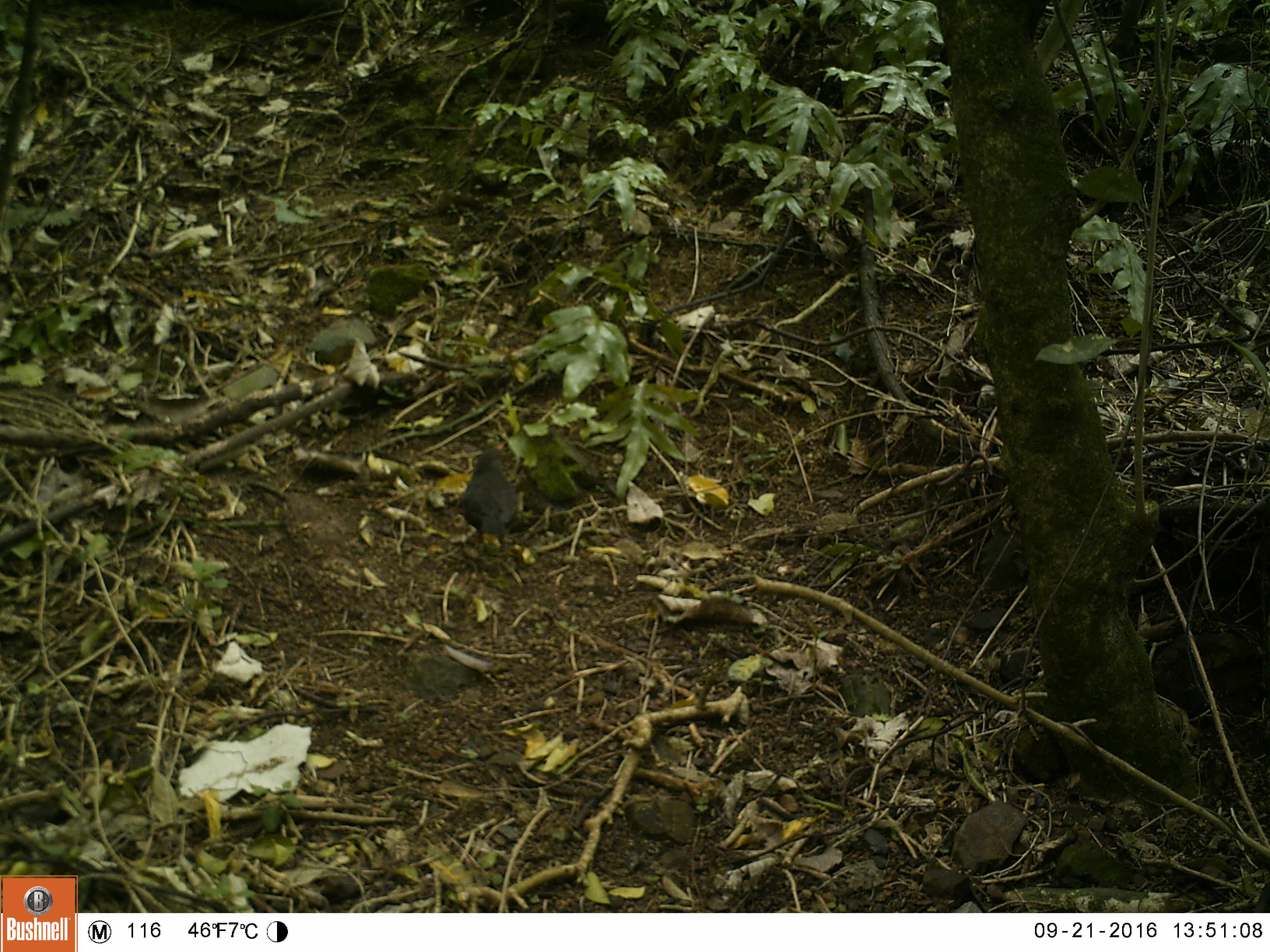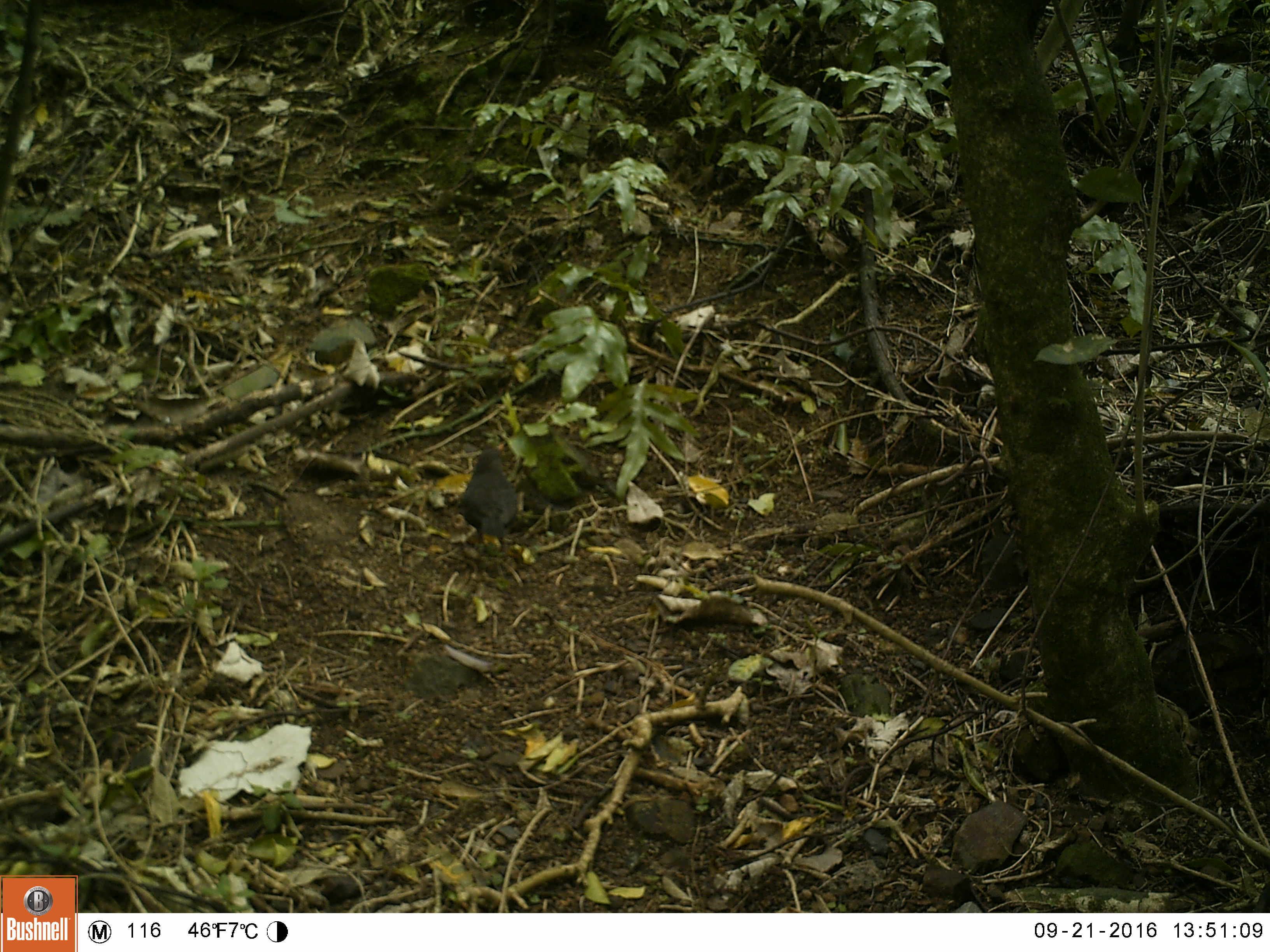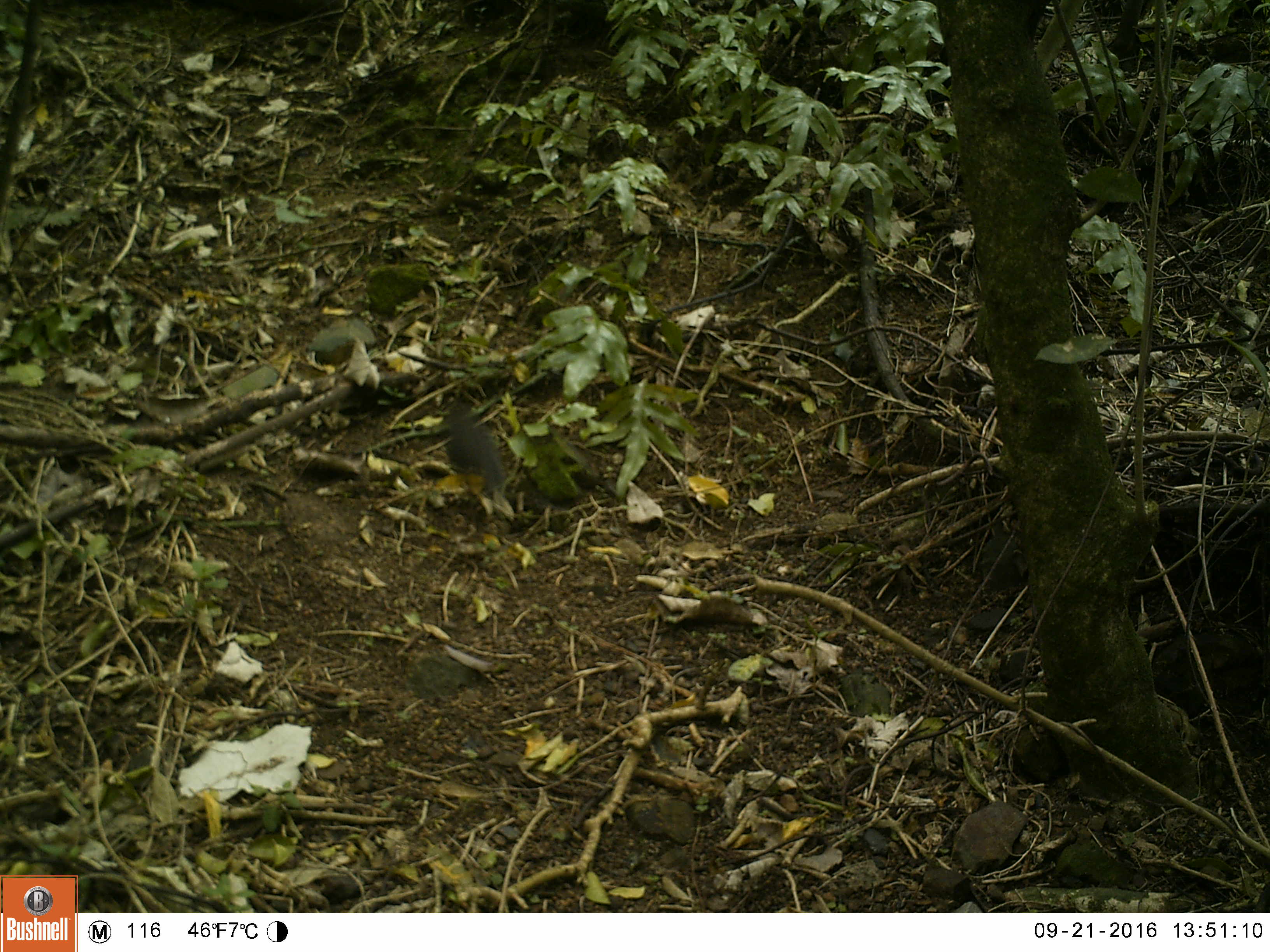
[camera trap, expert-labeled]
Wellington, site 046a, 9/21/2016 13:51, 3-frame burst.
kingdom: Animalia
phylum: Chordata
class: Aves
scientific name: Aves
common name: bird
Bird (Aves).